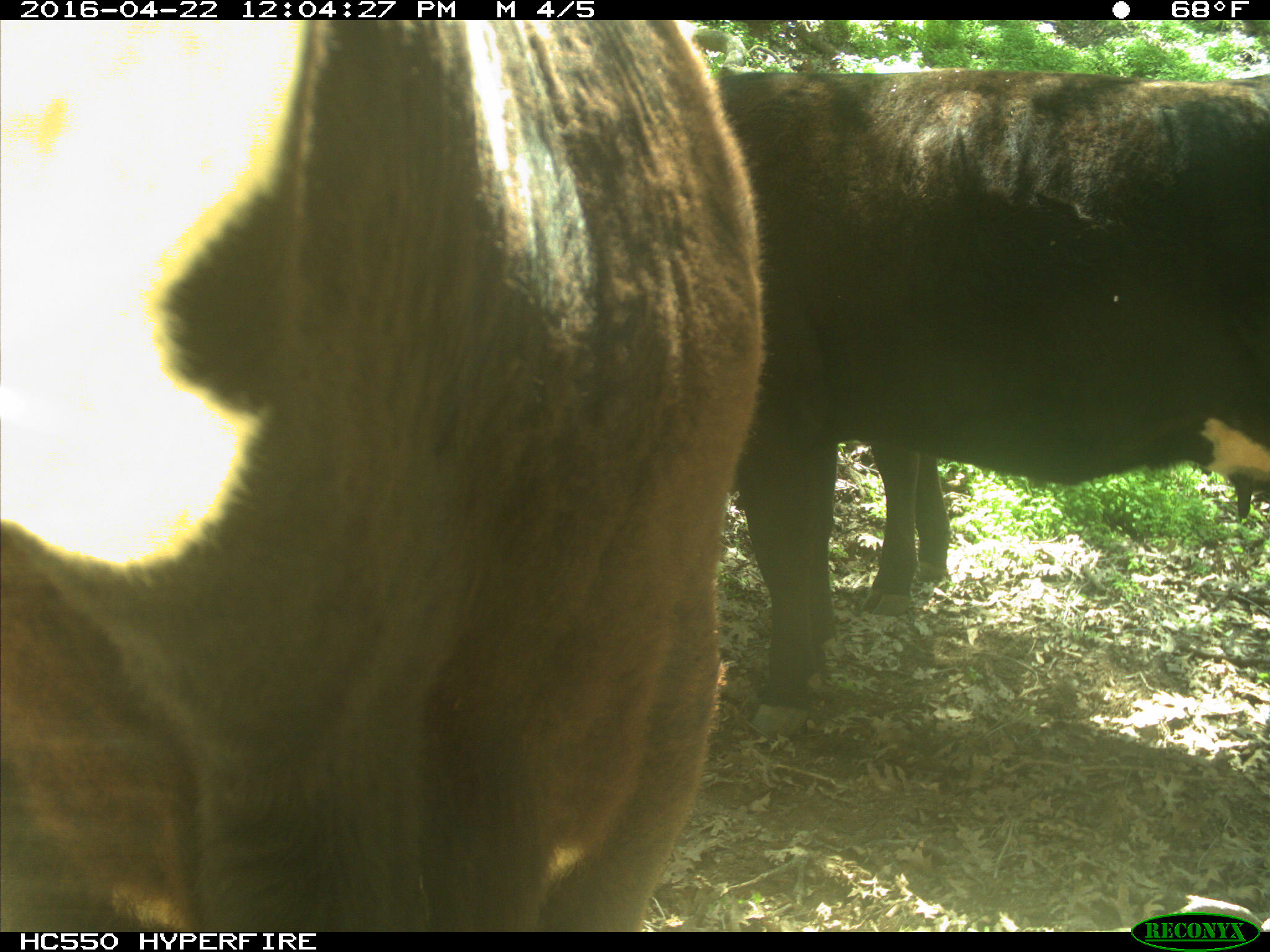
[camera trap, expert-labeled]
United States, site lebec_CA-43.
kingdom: Animalia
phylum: Chordata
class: Mammalia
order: Artiodactyla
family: Bovidae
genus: Bos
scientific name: Bos taurus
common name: domestic cow